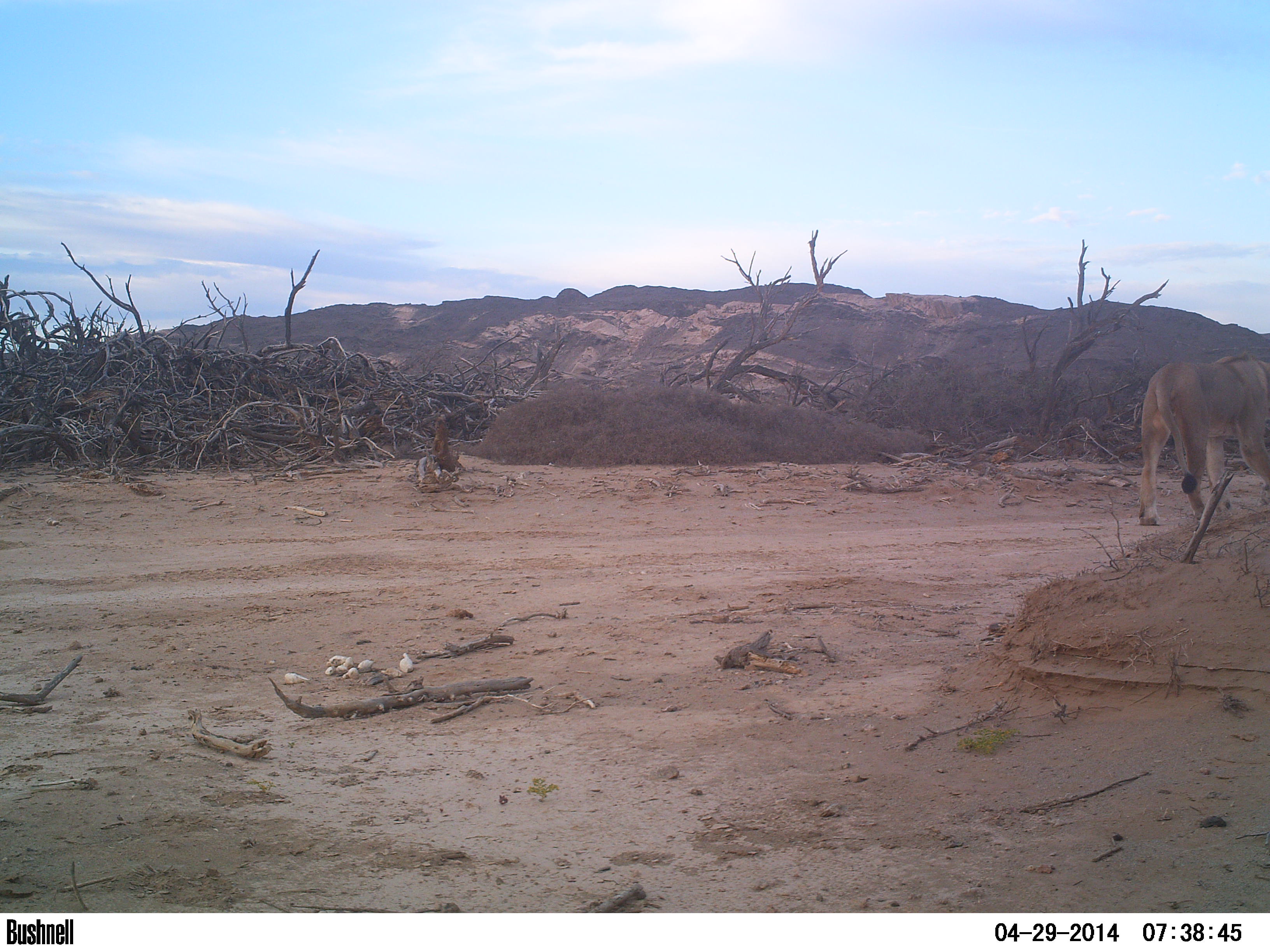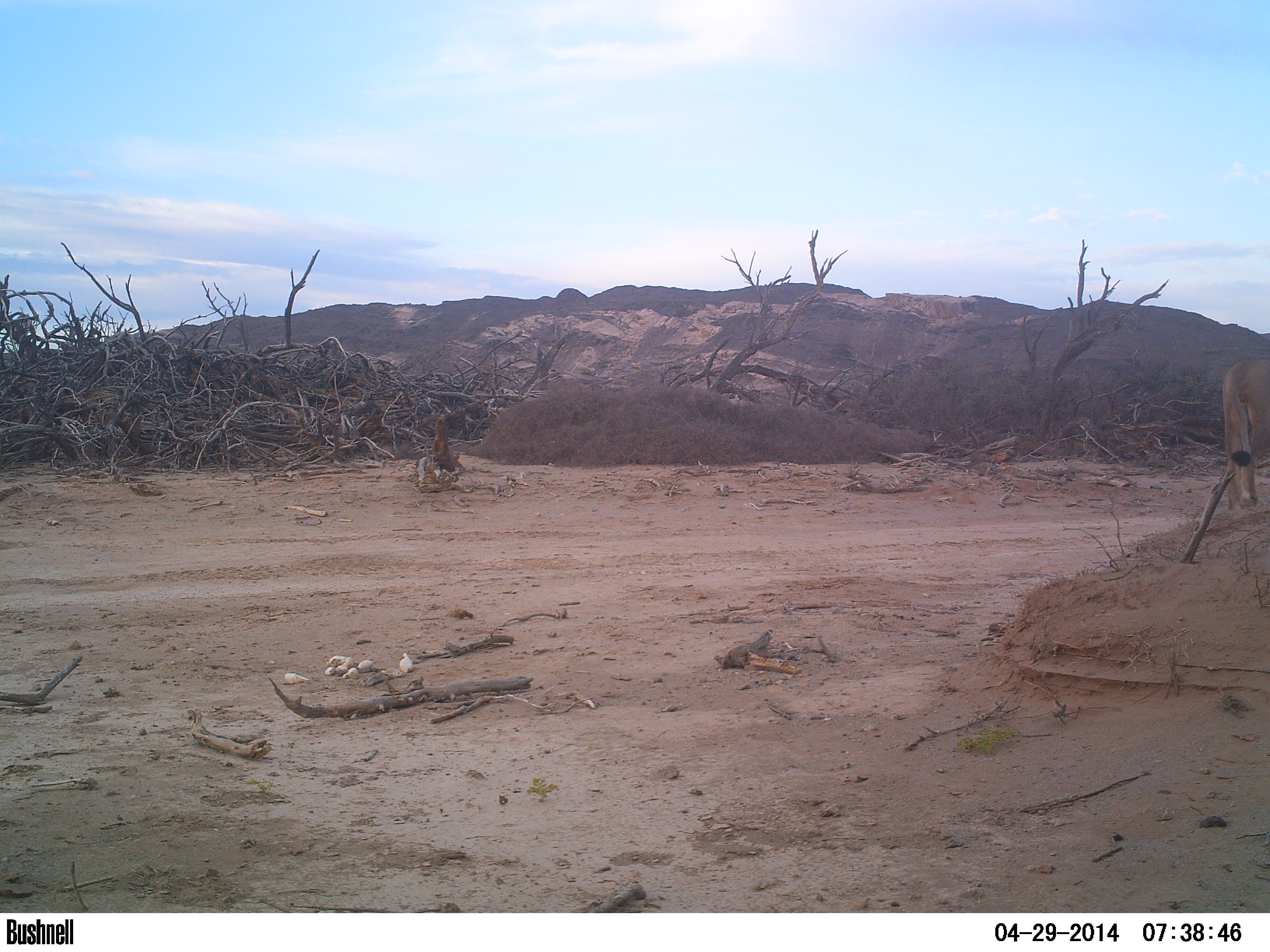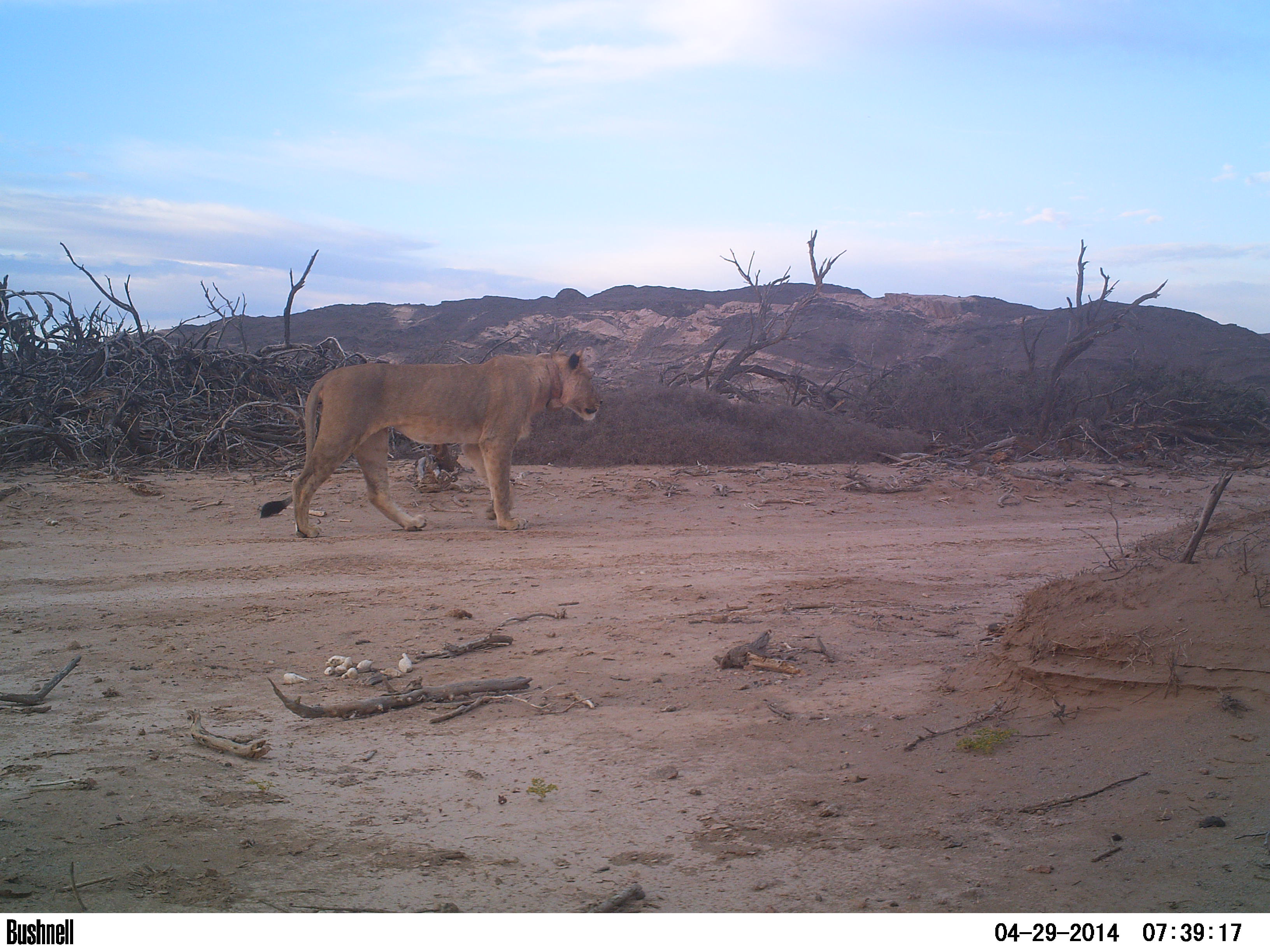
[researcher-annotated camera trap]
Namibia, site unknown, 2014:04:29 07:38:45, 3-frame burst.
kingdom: Animalia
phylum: Chordata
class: Mammalia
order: Carnivora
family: Felidae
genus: Panthera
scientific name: Panthera leo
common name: lion